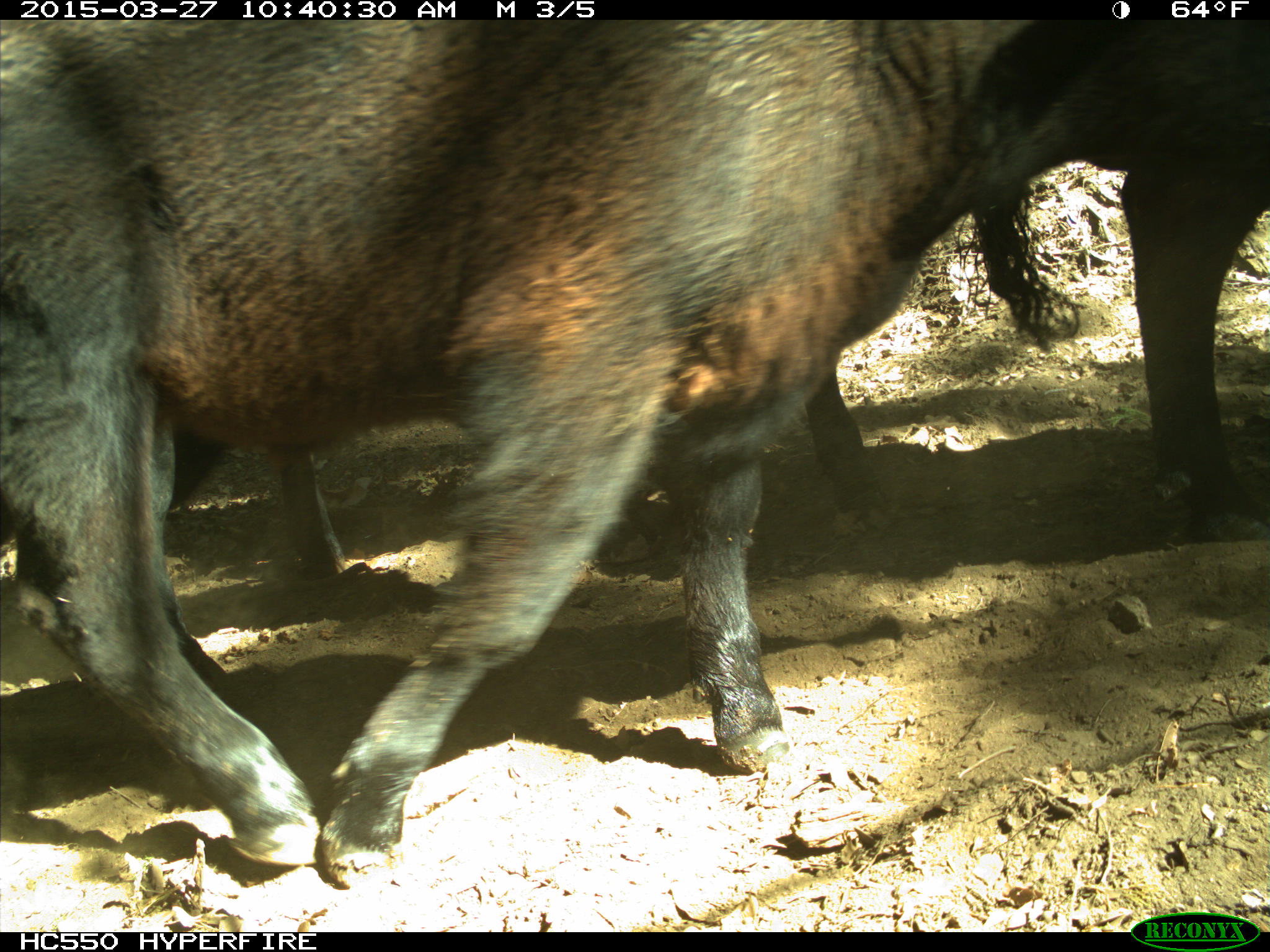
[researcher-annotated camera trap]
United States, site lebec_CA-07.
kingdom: Animalia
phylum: Chordata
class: Mammalia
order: Artiodactyla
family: Bovidae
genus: Bos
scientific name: Bos taurus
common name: domestic cow